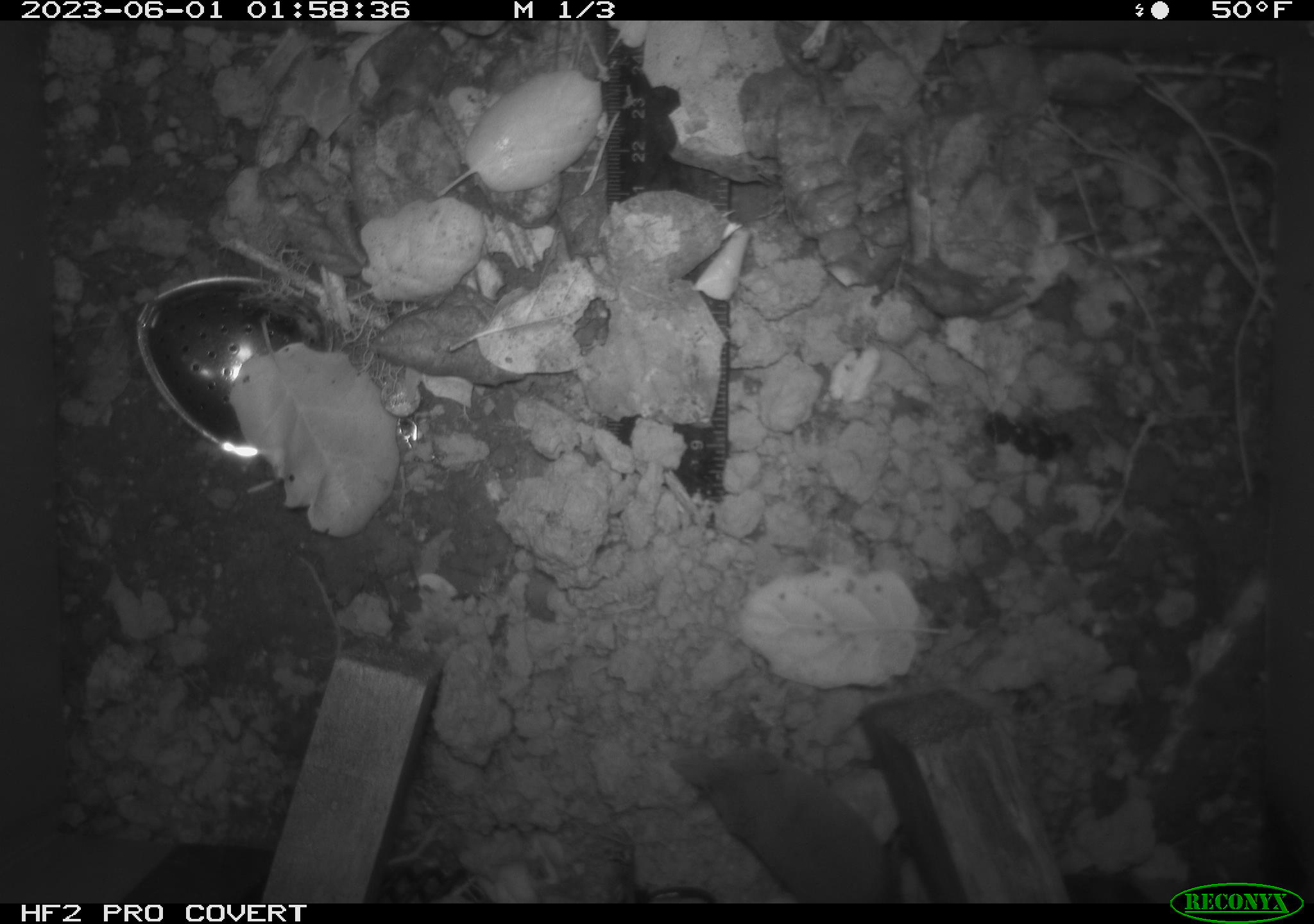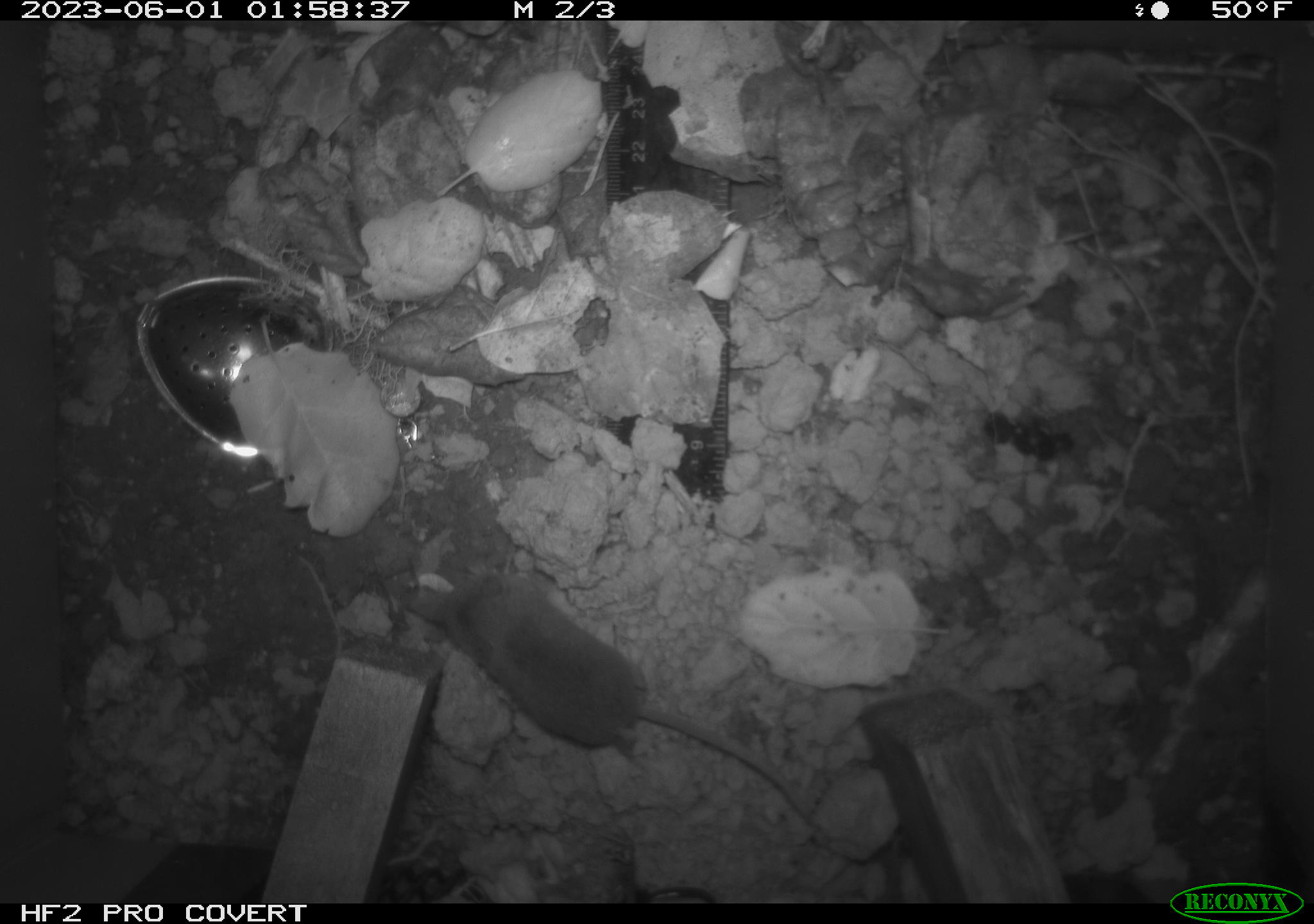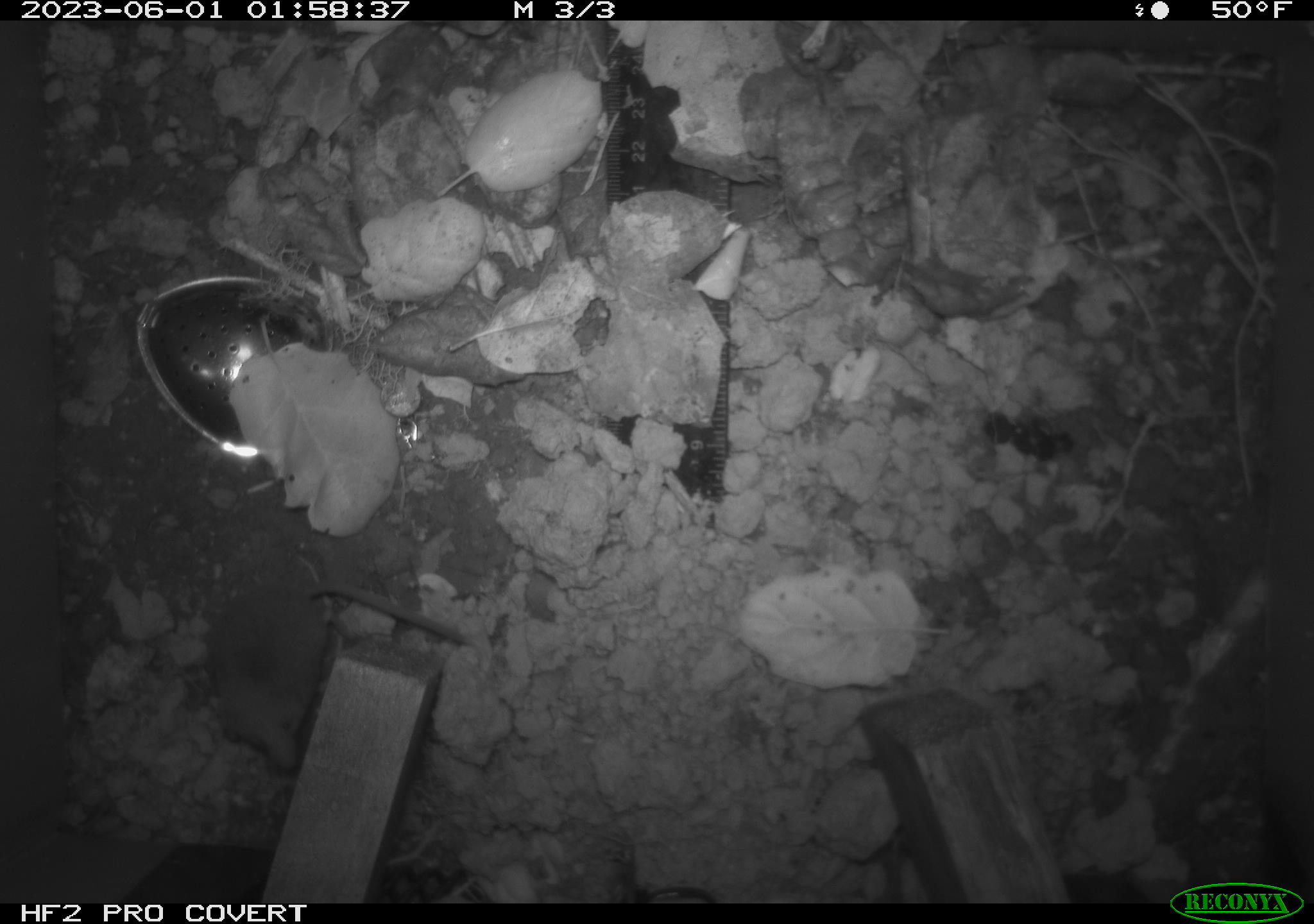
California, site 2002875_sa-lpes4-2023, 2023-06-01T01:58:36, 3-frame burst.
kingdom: Animalia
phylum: Chordata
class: Mammalia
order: Eulipotyphla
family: Soricidae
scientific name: Soricidae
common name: shrews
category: soricidae family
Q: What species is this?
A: Soricidae family (shrews) (Soricidae).